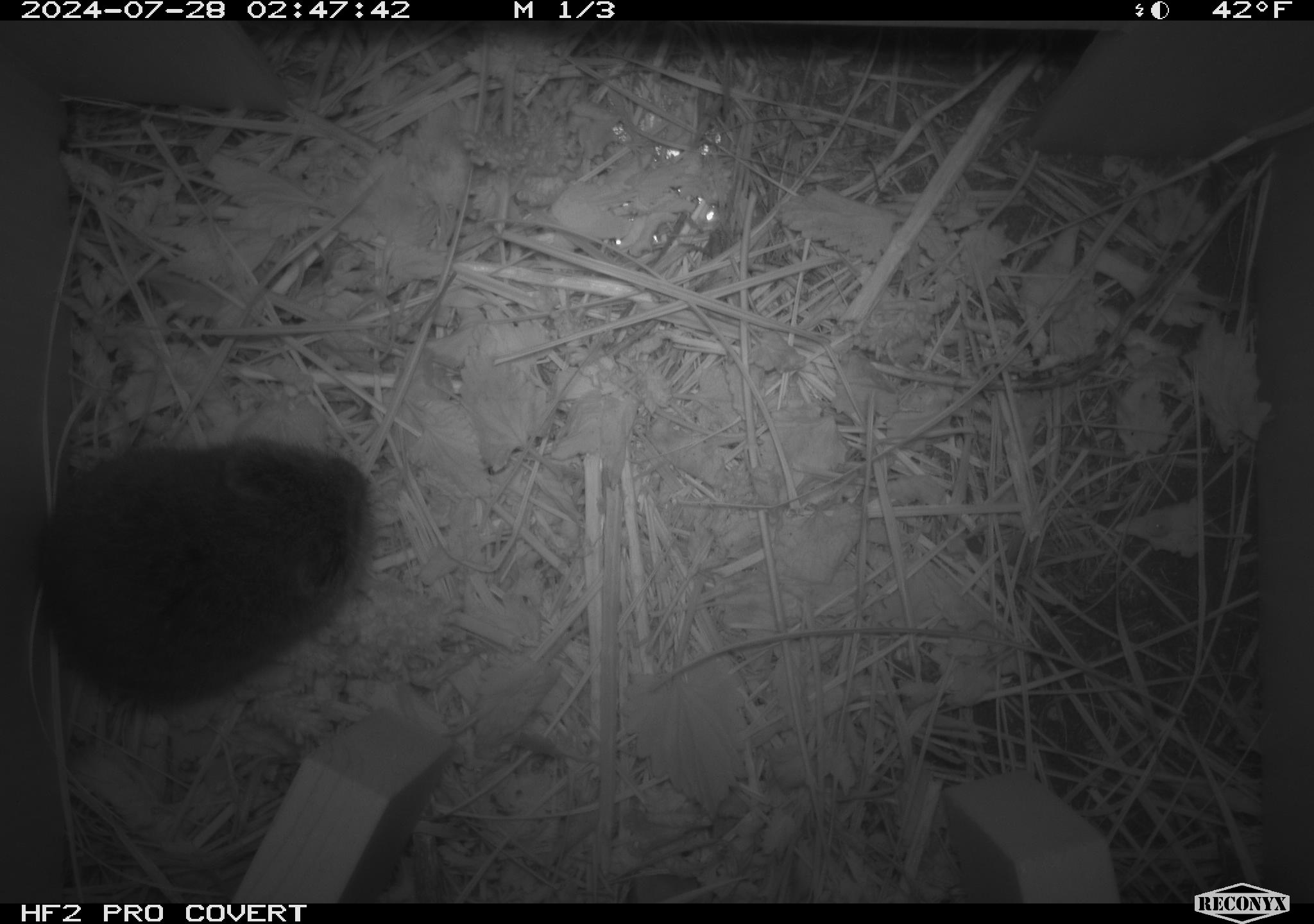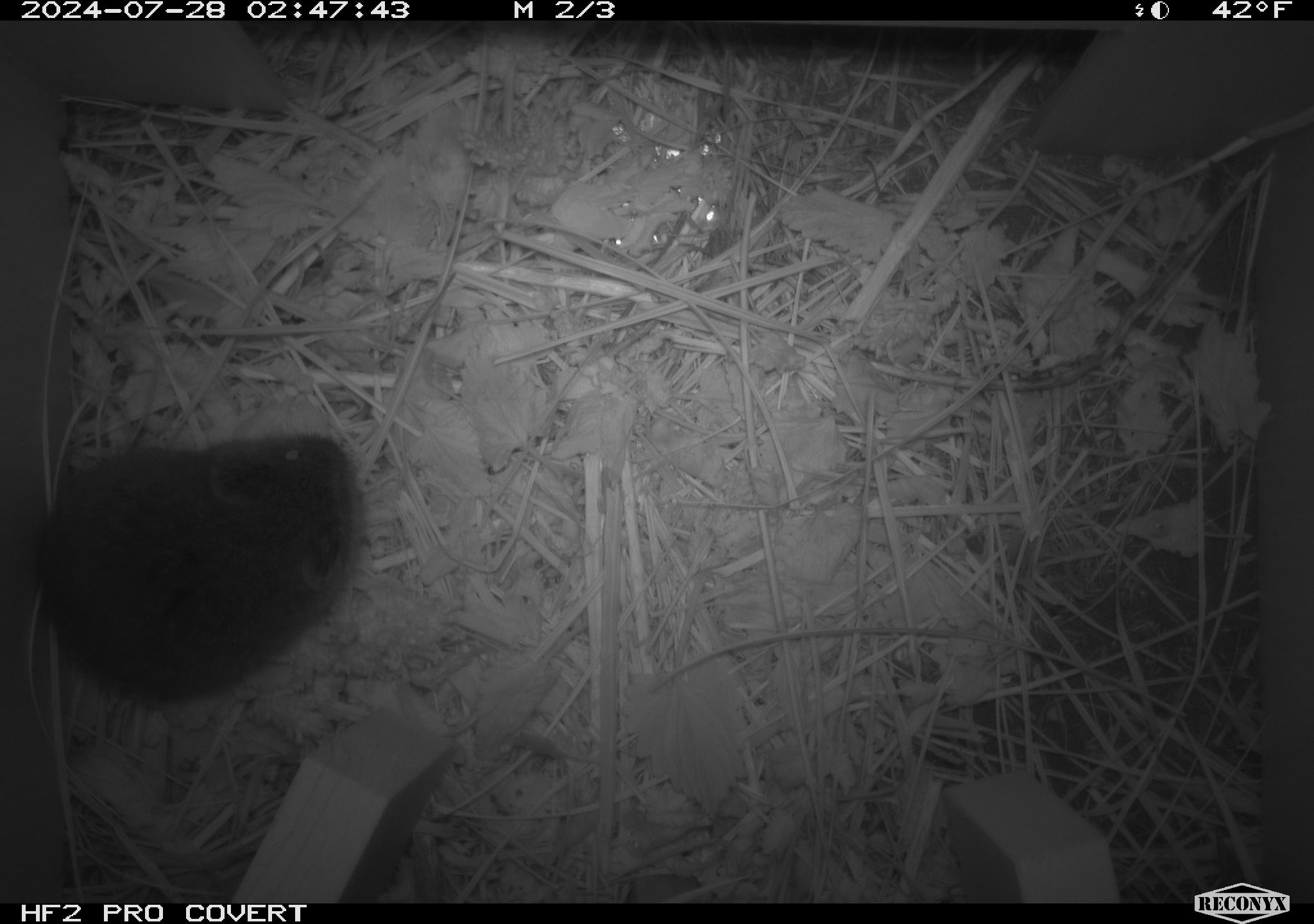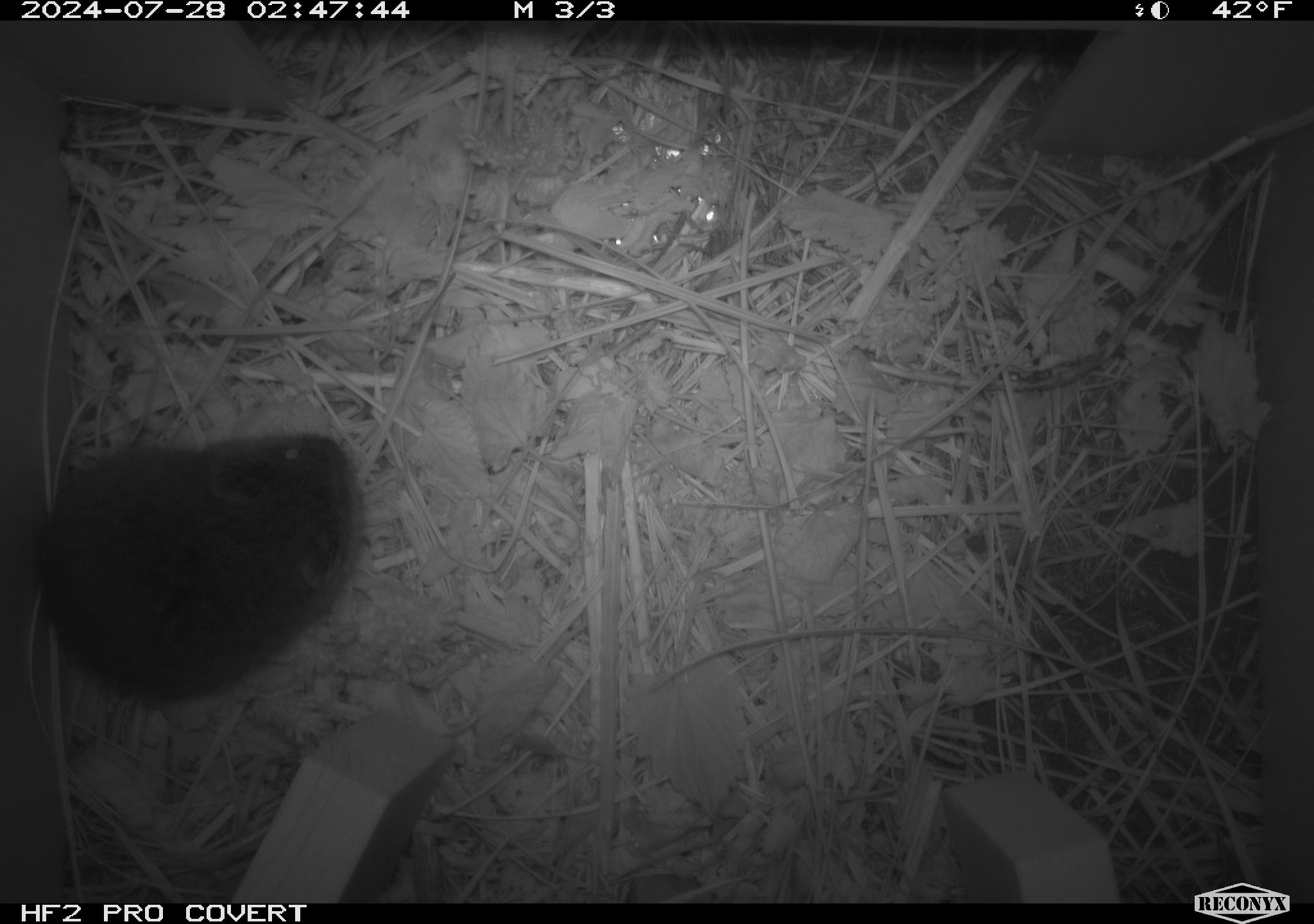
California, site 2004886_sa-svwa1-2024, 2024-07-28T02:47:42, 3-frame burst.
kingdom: Animalia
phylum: Chordata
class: Mammalia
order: Rodentia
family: Cricetidae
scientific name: Arvicolinae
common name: voles, lemmings, and muskrats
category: arvicolinae subfamily